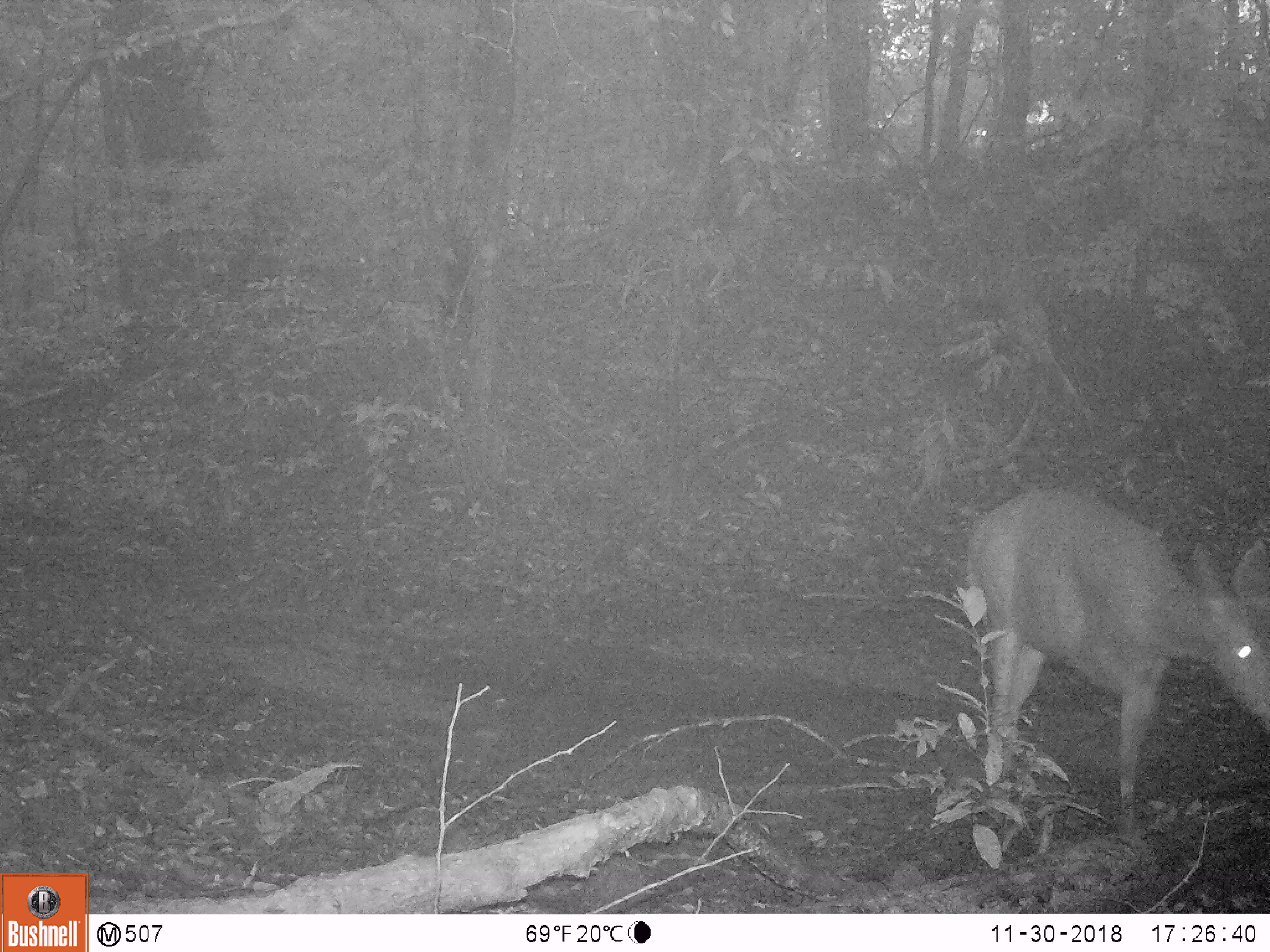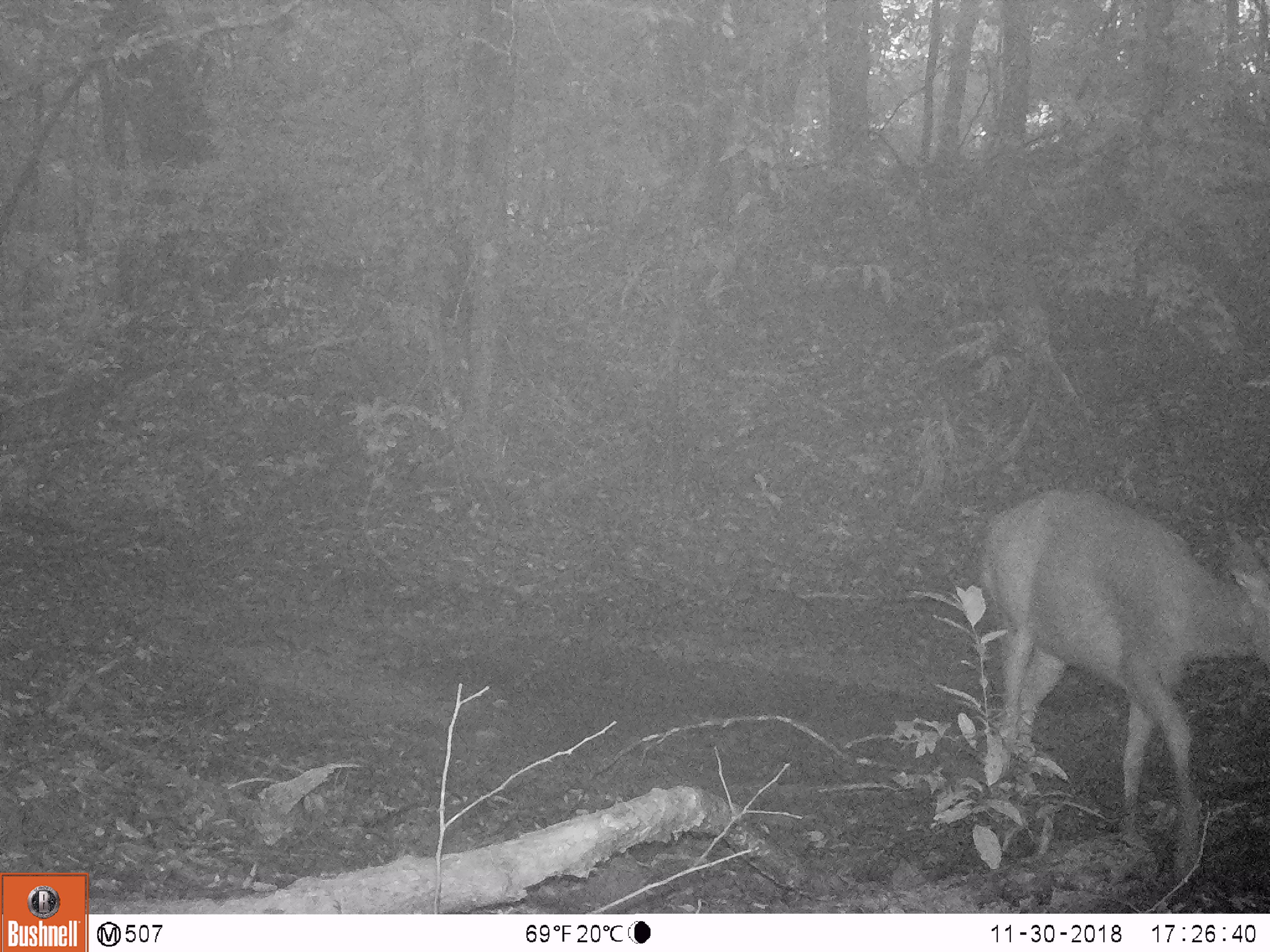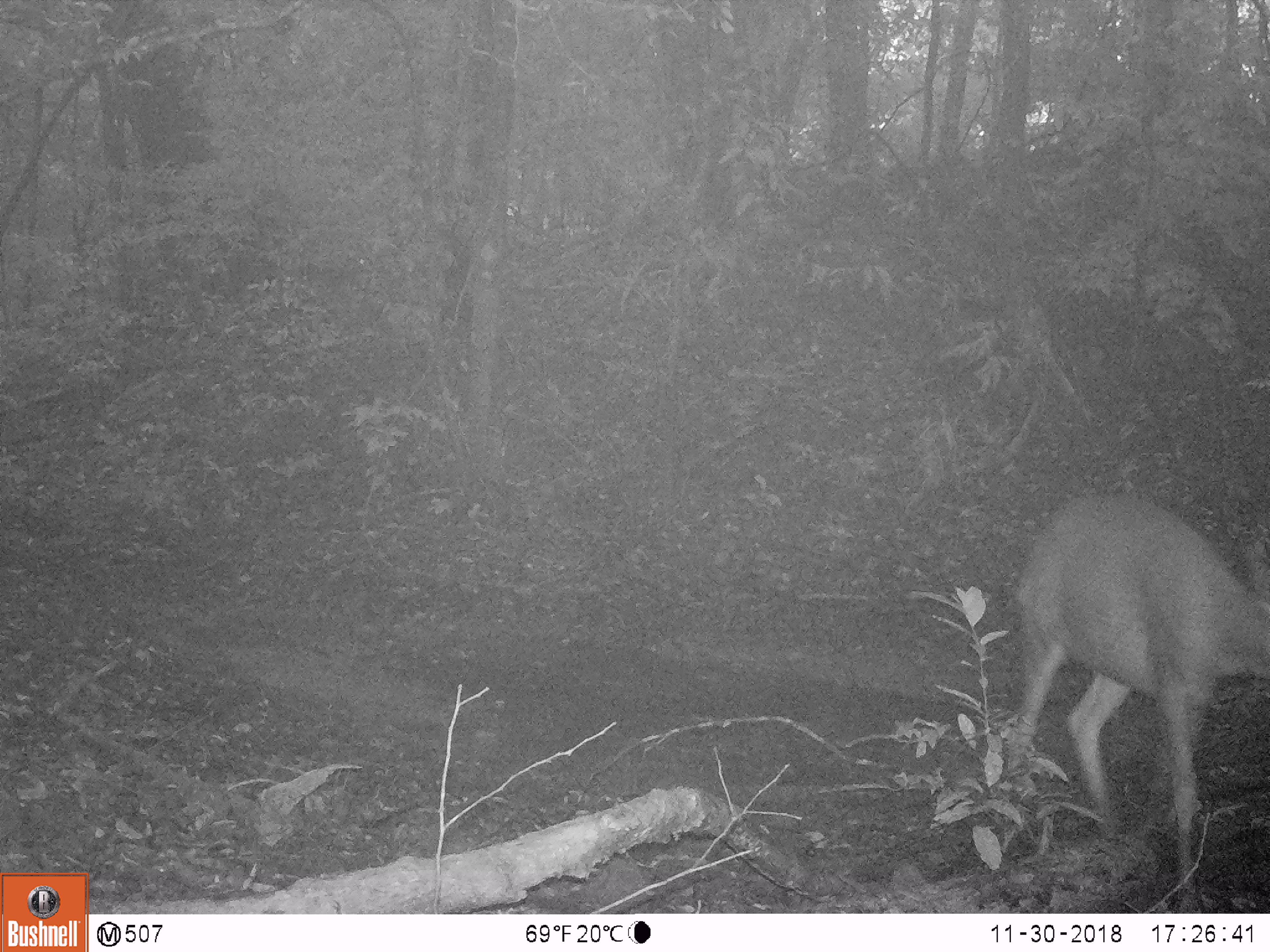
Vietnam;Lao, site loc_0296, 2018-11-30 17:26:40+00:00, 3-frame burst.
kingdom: Animalia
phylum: Chordata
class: Mammalia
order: Artiodactyla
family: Cervidae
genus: Rusa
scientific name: Rusa unicolor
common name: sambar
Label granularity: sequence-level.